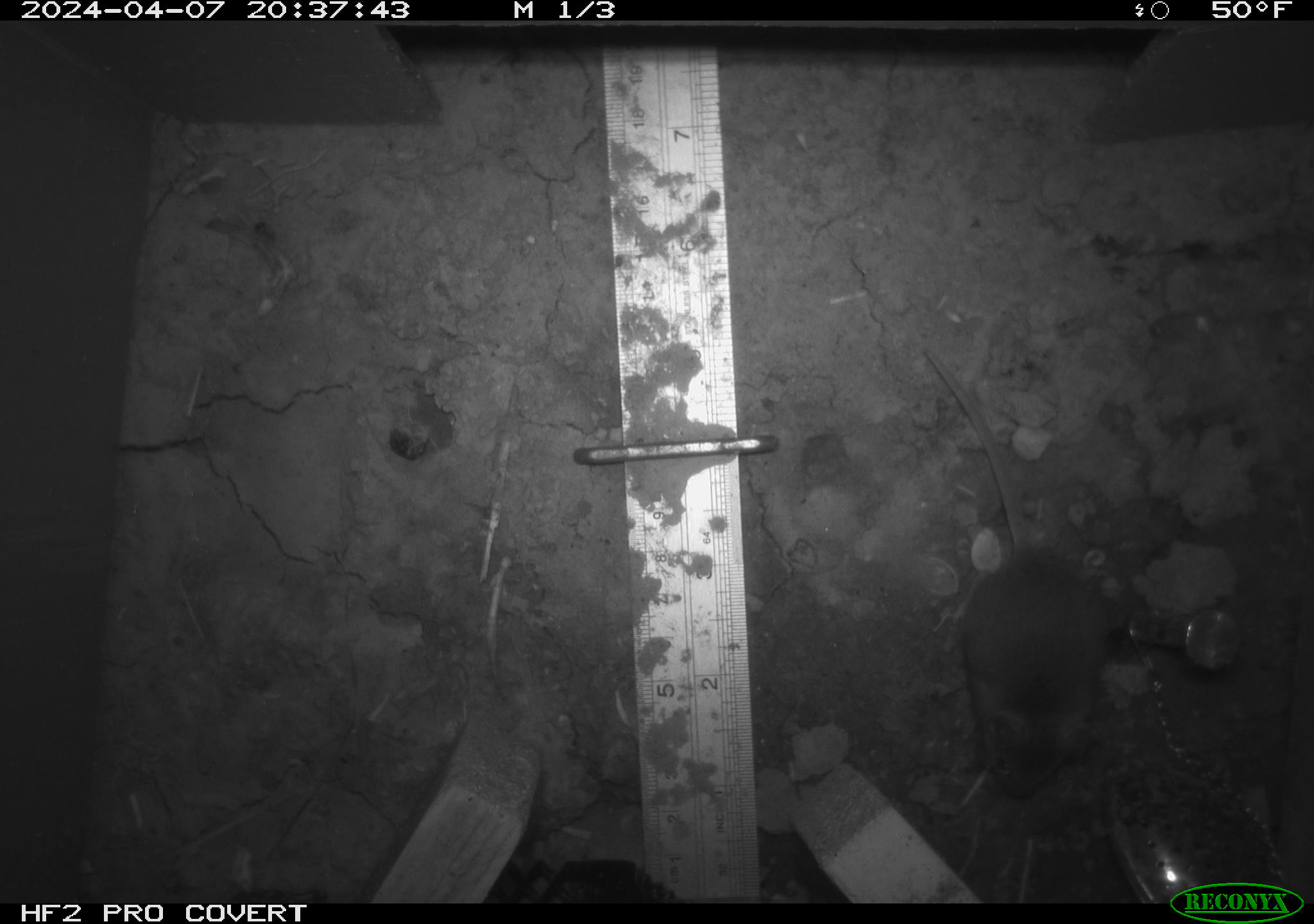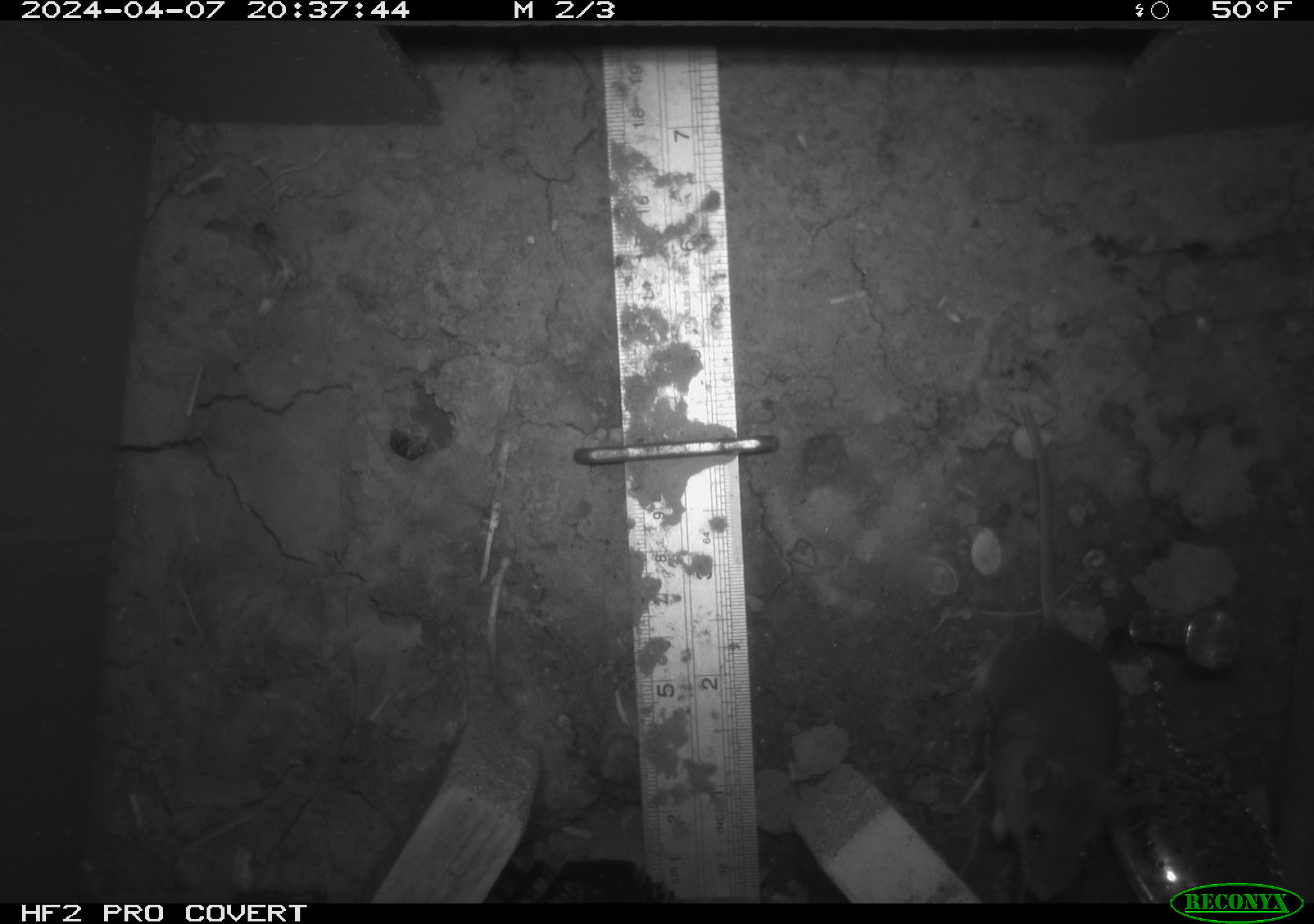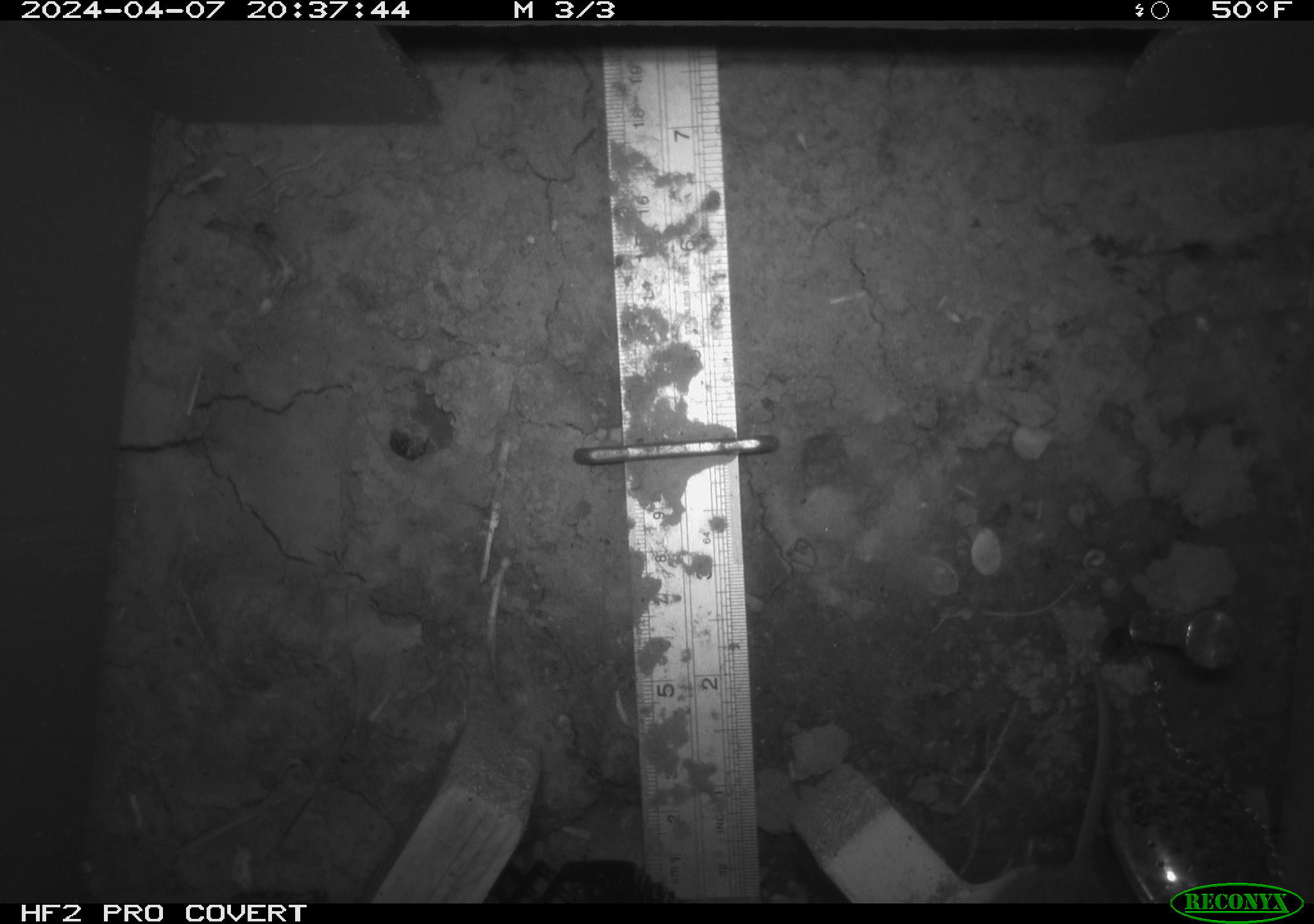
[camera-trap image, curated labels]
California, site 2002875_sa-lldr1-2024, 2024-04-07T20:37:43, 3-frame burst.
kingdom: Animalia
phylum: Chordata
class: Mammalia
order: Rodentia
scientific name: Rodentia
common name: mouse species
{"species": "mouse species (Rodentia)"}